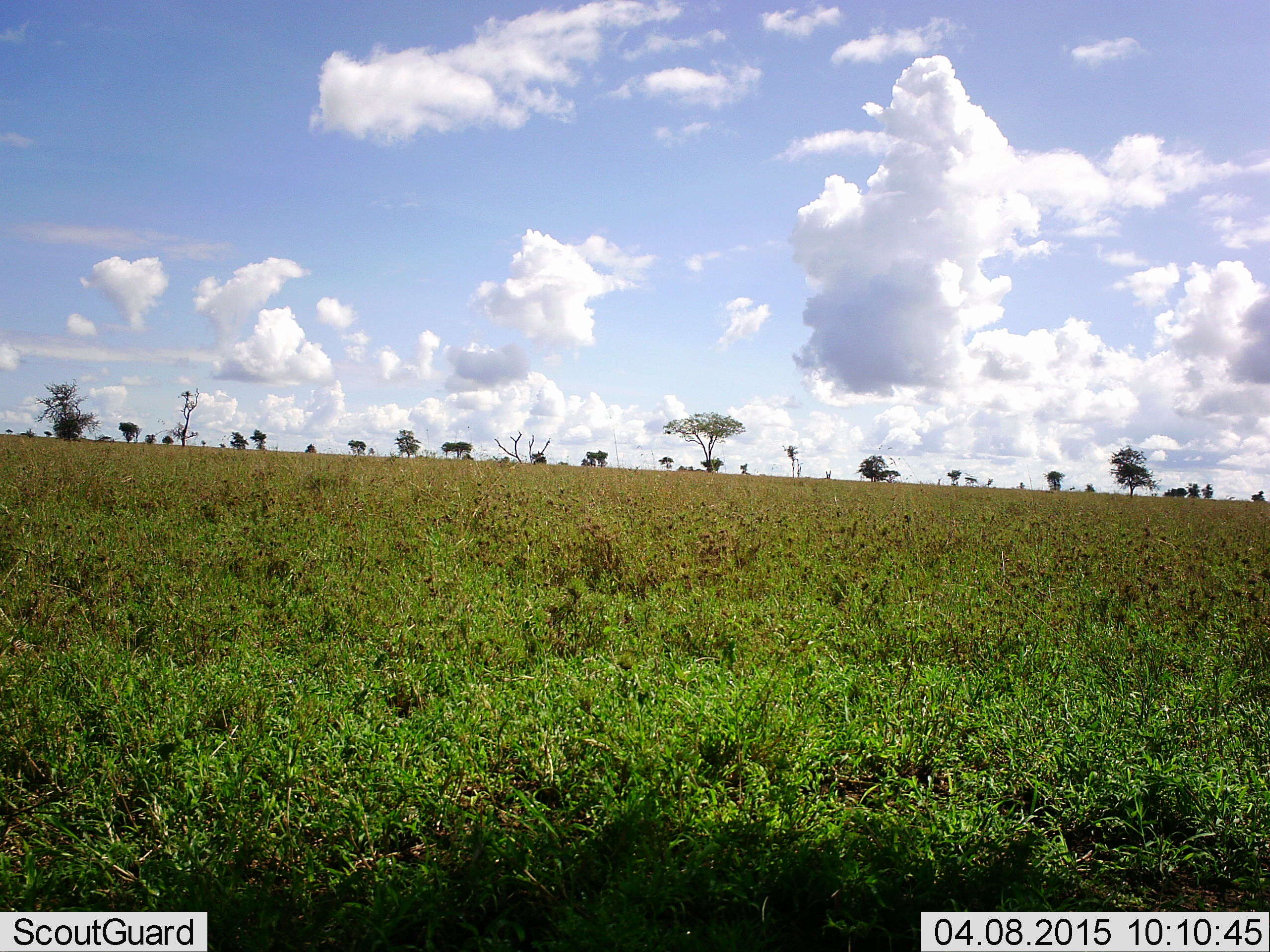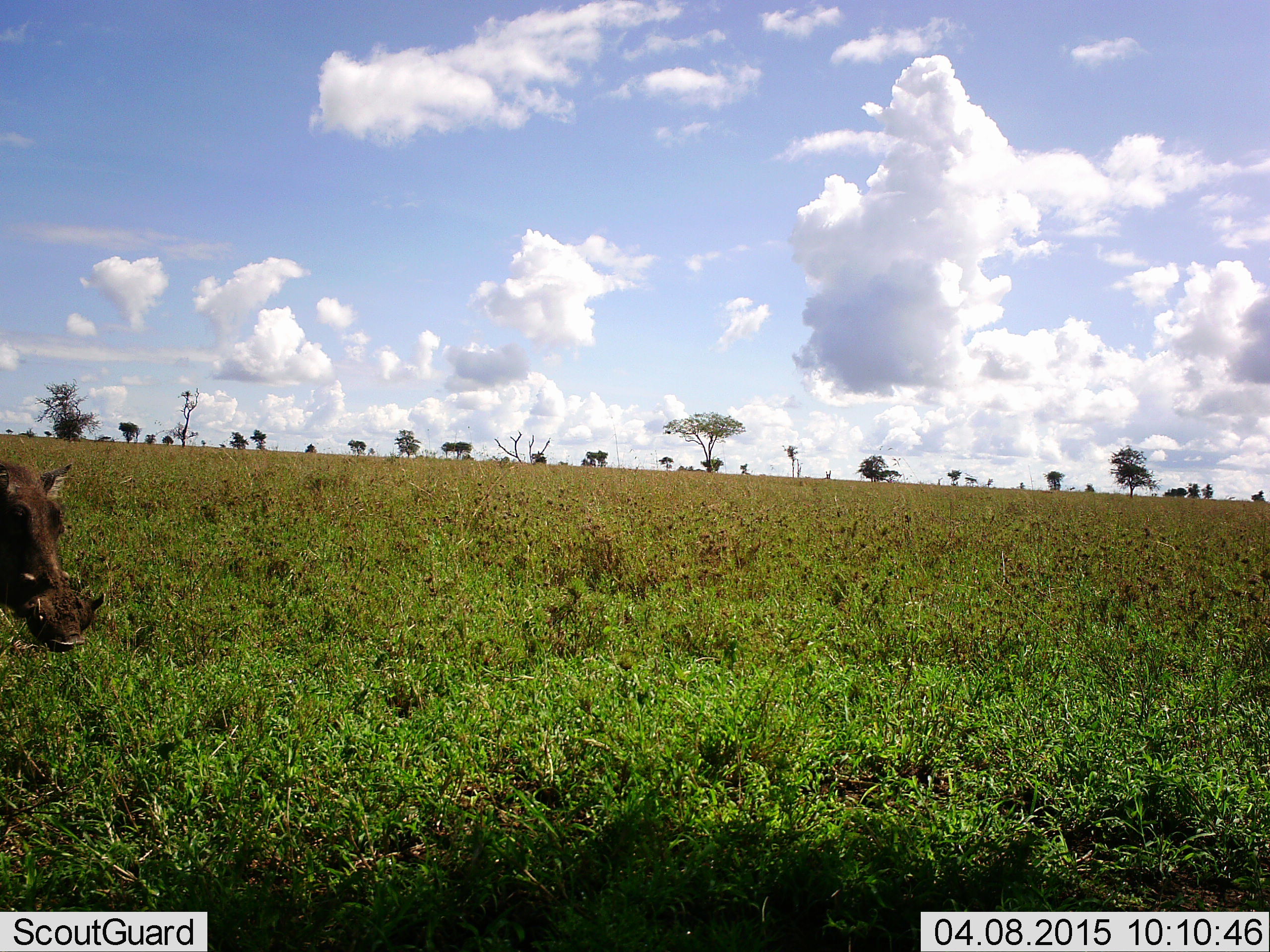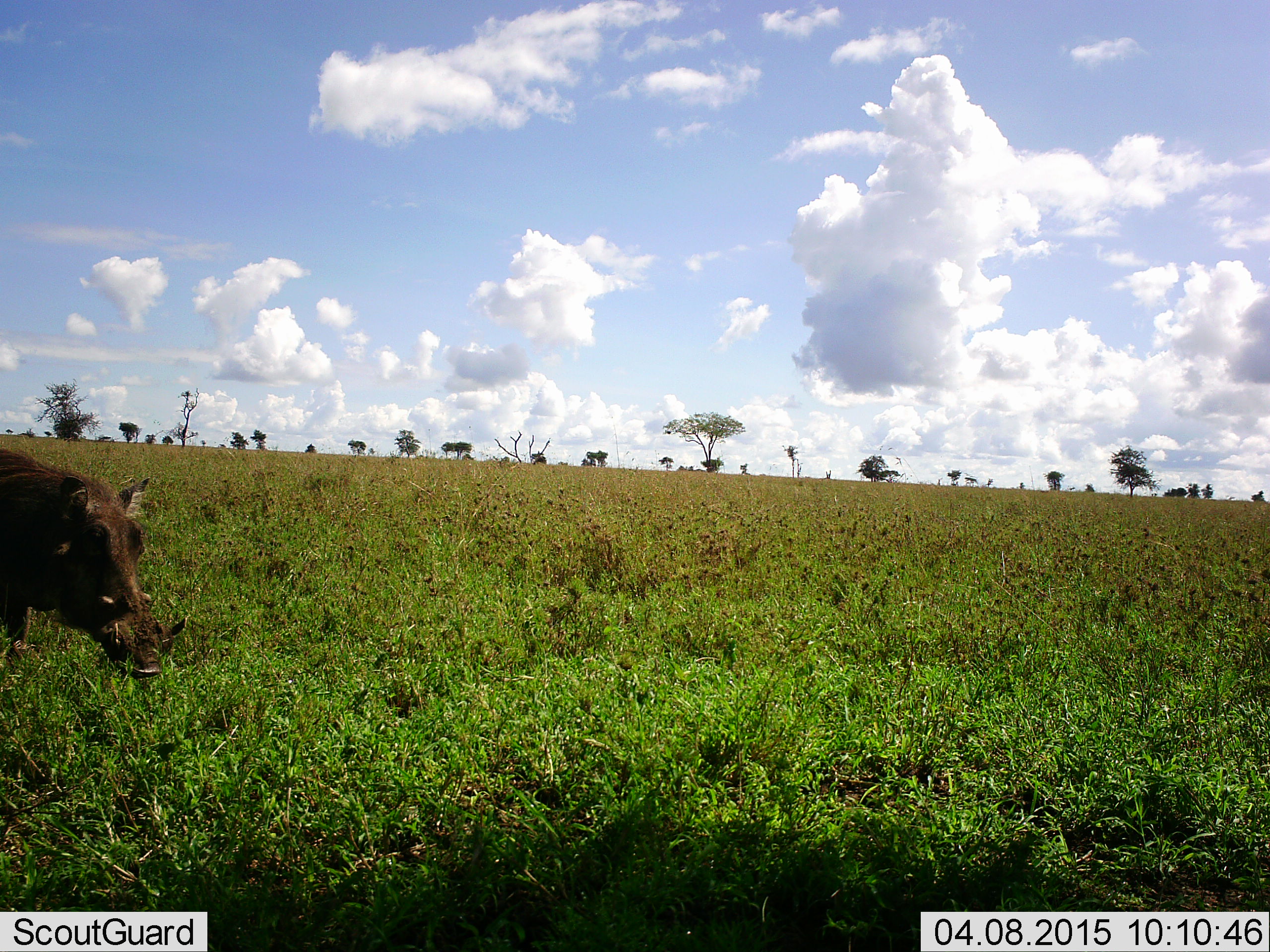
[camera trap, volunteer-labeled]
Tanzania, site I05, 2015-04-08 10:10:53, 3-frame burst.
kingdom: Animalia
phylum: Chordata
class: Mammalia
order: Artiodactyla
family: Suidae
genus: Phacochoerus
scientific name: Phacochoerus africanus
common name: warthog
Warthog (Phacochoerus africanus), count 1. Behavior (volunteer vote fractions): standing 10%, resting 0%, moving 90%, interacting 0%. Young present (vote fraction): 0%. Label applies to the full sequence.